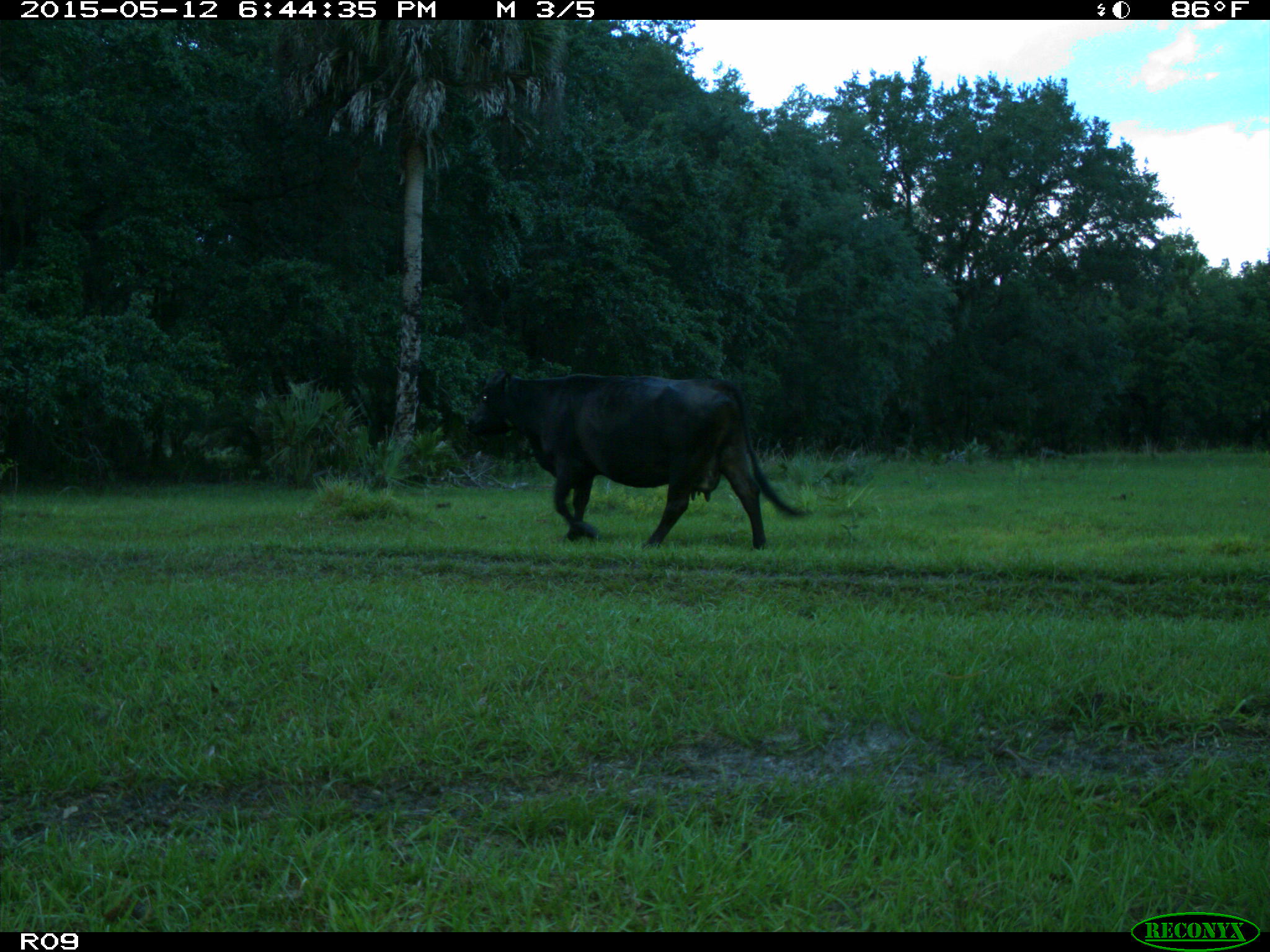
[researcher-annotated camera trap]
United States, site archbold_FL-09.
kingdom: Animalia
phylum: Chordata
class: Mammalia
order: Artiodactyla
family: Bovidae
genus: Bos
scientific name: Bos taurus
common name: domestic cow